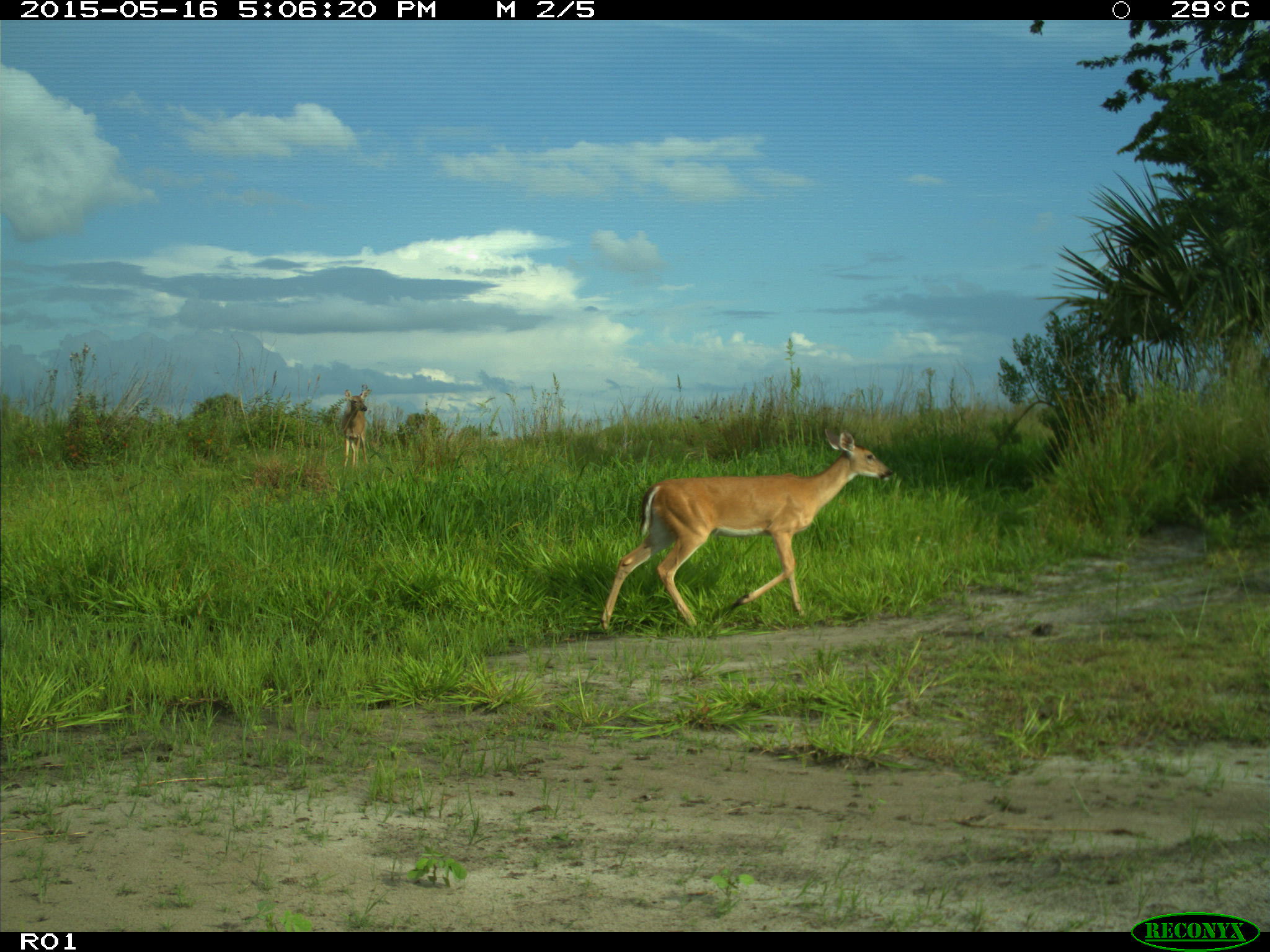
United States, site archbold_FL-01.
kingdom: Animalia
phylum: Chordata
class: Mammalia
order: Artiodactyla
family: Cervidae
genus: Odocoileus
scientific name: Odocoileus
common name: deer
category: unidentified deer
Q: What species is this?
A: Unidentified deer (deer) (Odocoileus).